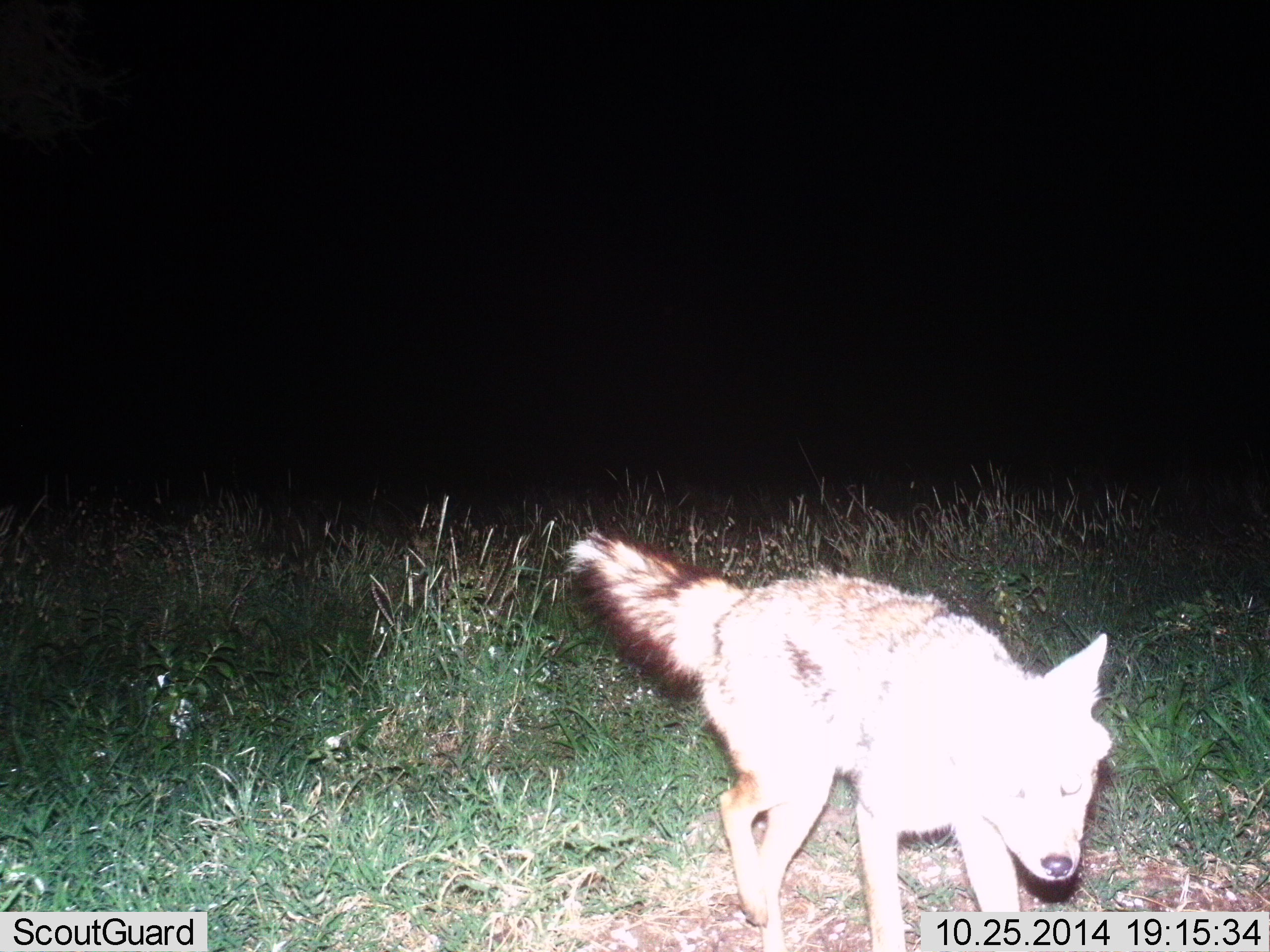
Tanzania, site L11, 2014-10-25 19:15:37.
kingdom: Animalia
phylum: Chordata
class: Mammalia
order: Carnivora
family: Canidae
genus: Lupulella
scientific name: Lupulella mesomelas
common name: black-backed jackal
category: jackal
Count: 1.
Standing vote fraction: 20%.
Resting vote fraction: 0%.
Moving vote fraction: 80%.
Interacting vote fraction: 0%.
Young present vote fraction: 0%.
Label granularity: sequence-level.